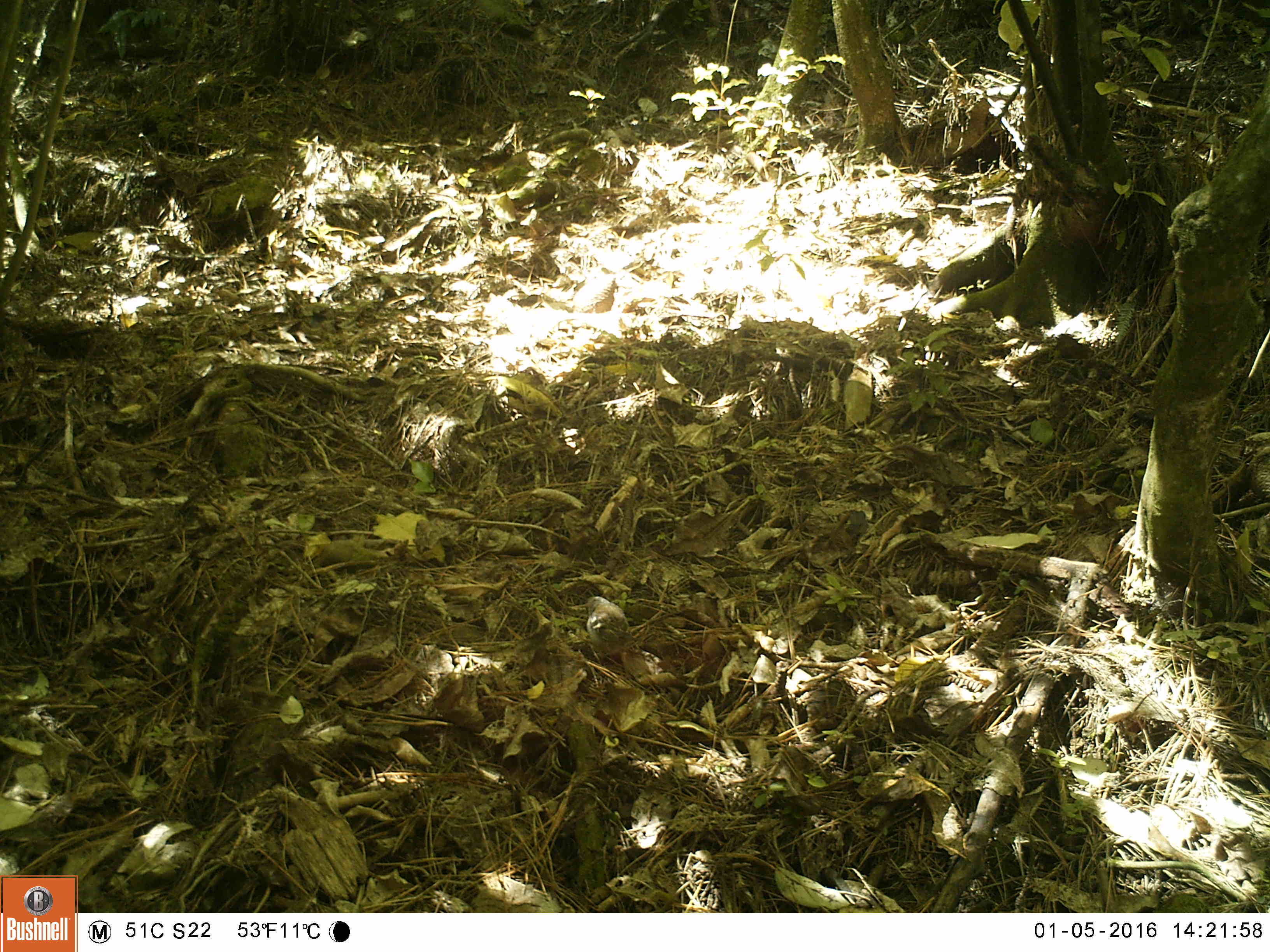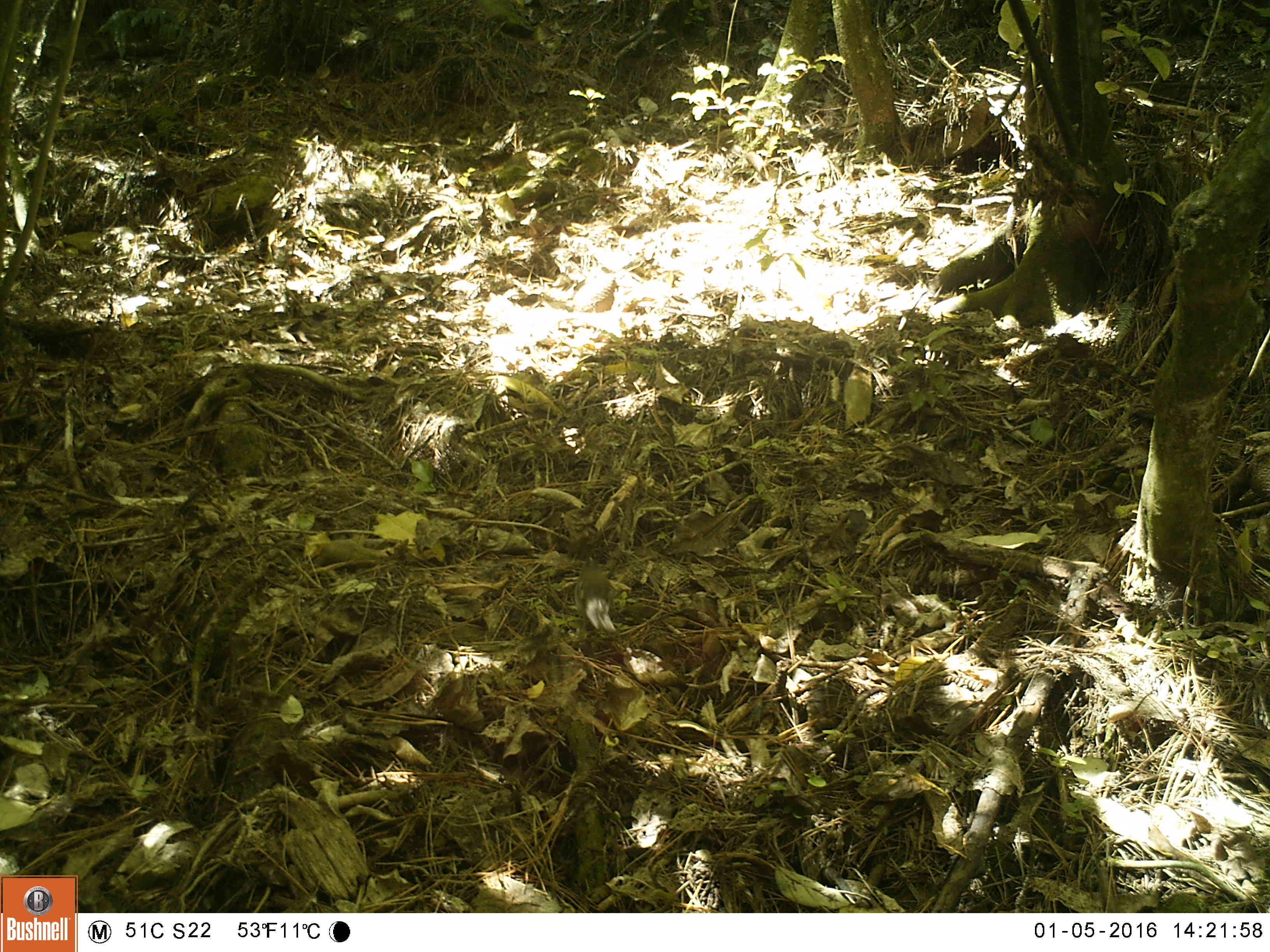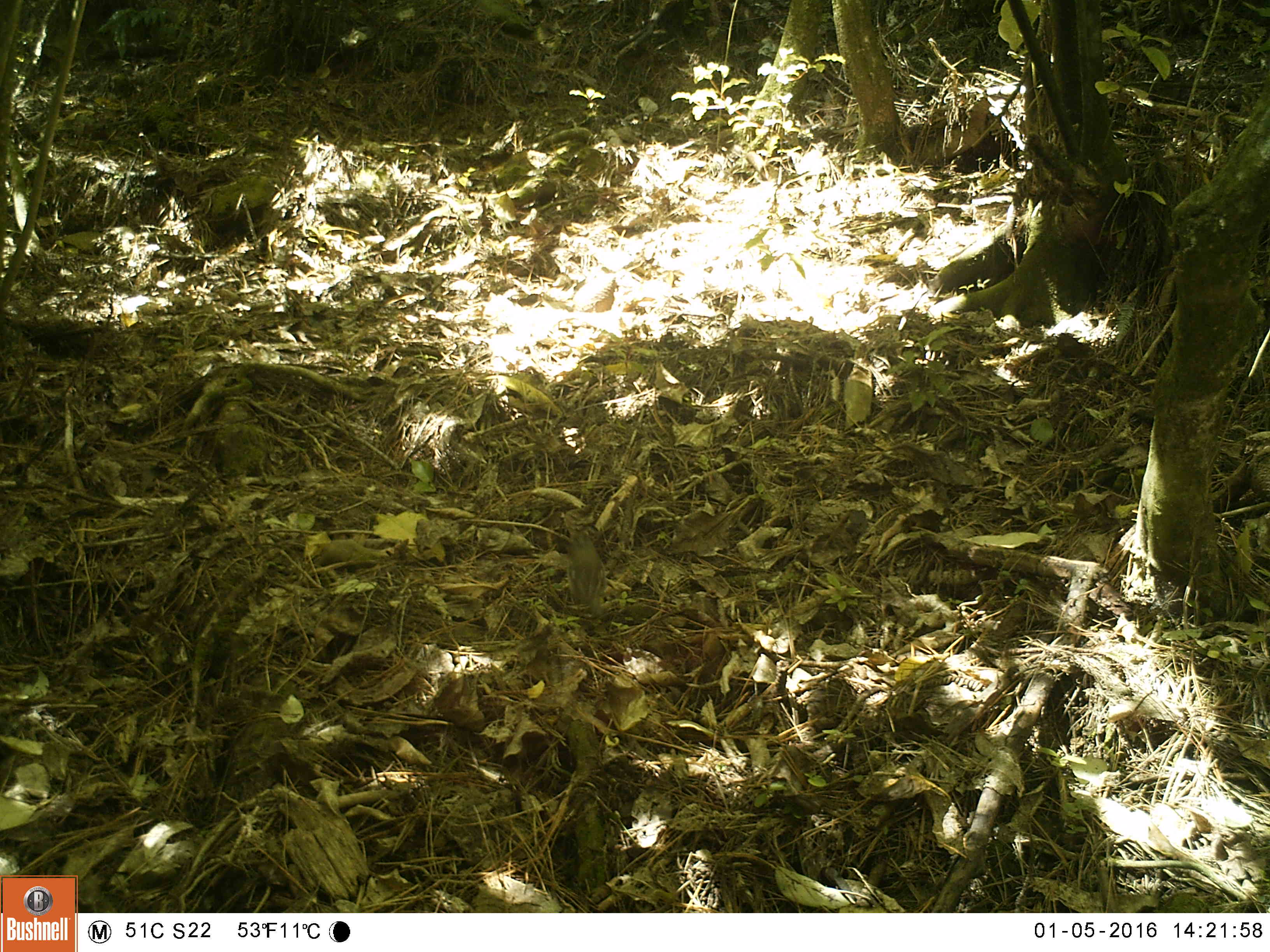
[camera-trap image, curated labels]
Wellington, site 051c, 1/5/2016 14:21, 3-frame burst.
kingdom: Animalia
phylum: Chordata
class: Aves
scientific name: Aves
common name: bird